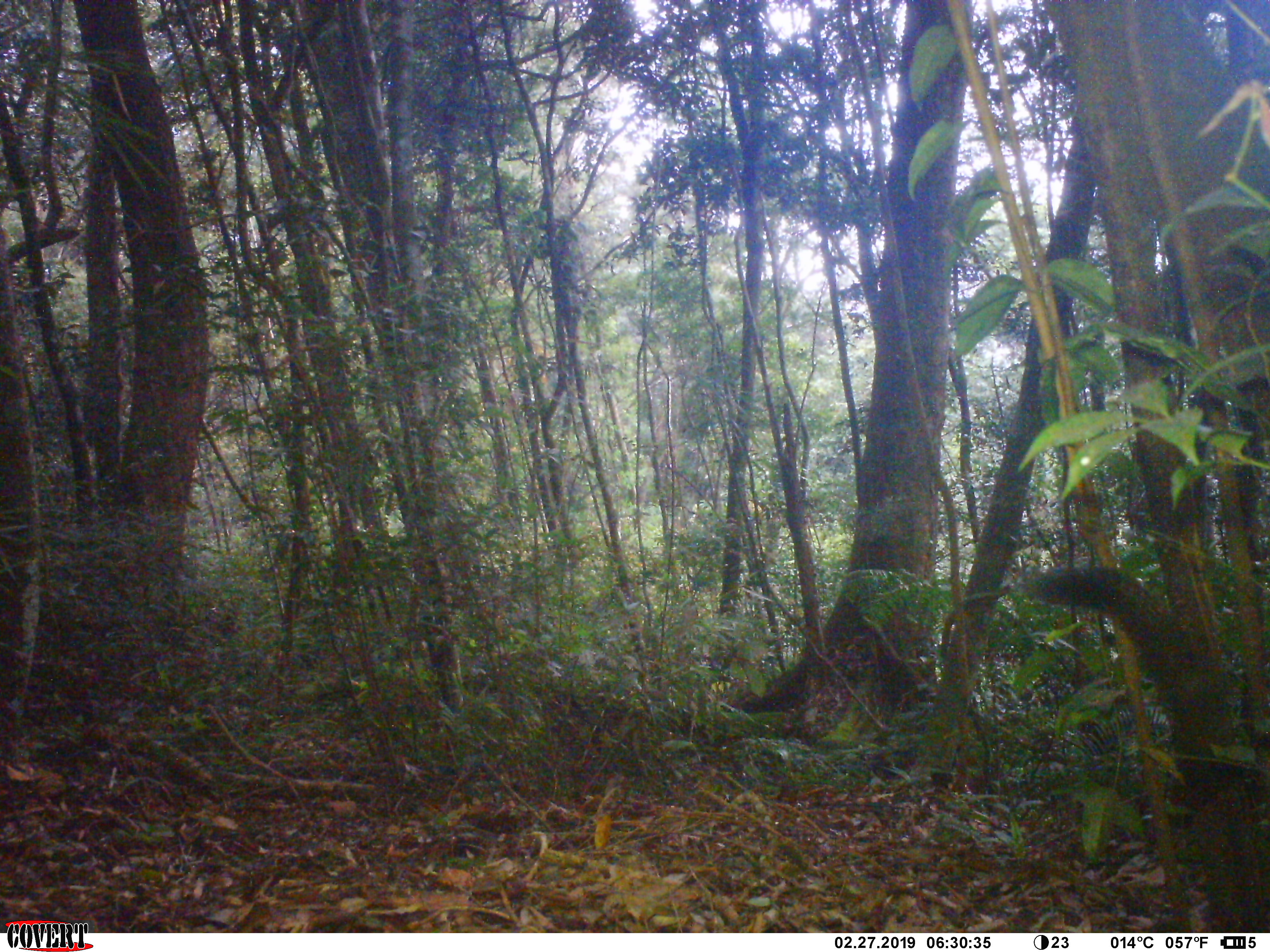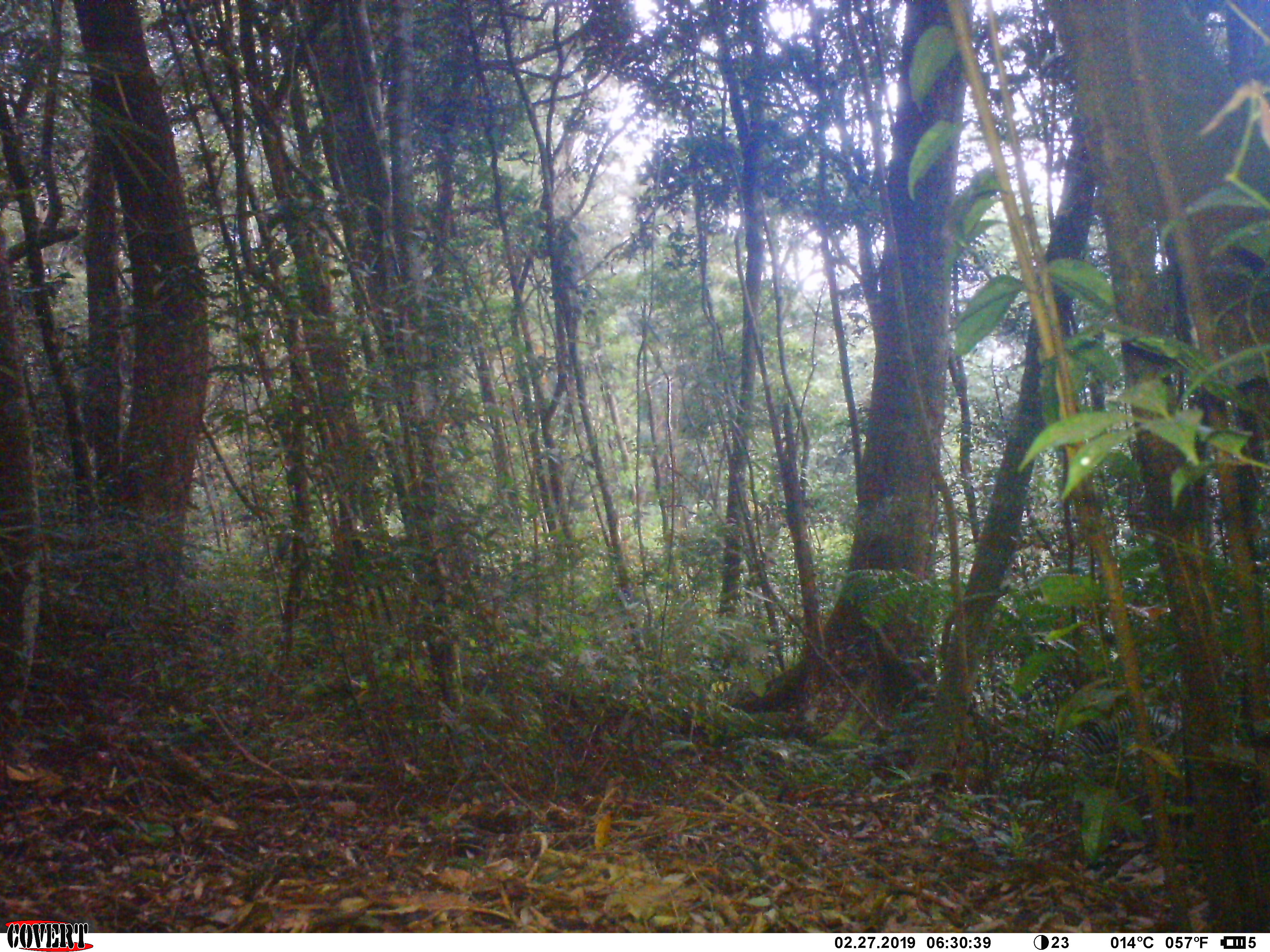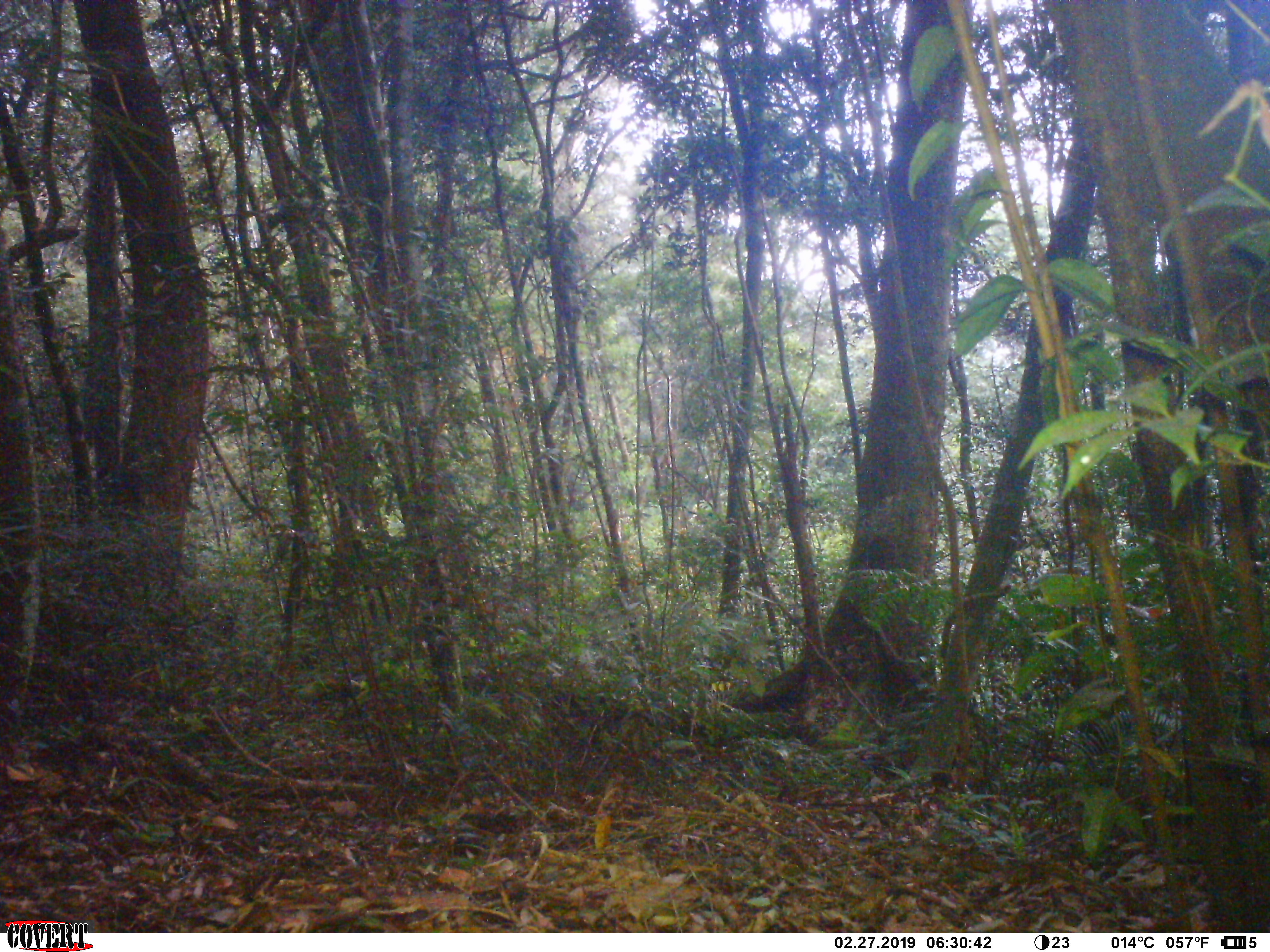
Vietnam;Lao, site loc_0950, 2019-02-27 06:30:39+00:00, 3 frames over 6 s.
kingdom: Animalia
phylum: Chordata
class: Mammalia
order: Rodentia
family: Sciuridae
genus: Sciurus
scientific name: Sciurus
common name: squirrel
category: unidentified squirrel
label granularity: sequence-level